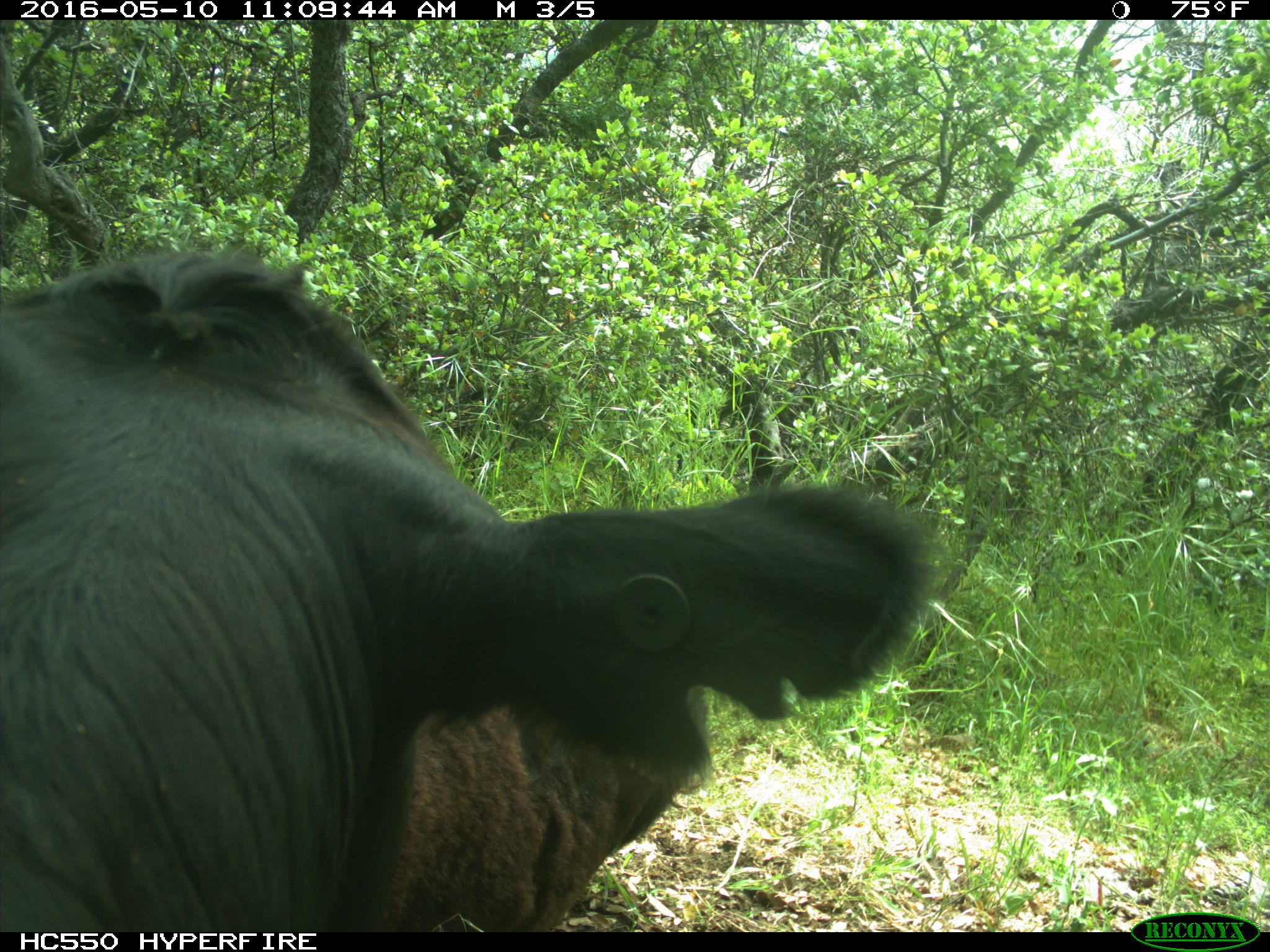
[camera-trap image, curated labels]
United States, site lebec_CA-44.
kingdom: Animalia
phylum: Chordata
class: Mammalia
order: Artiodactyla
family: Bovidae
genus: Bos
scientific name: Bos taurus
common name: domestic cow